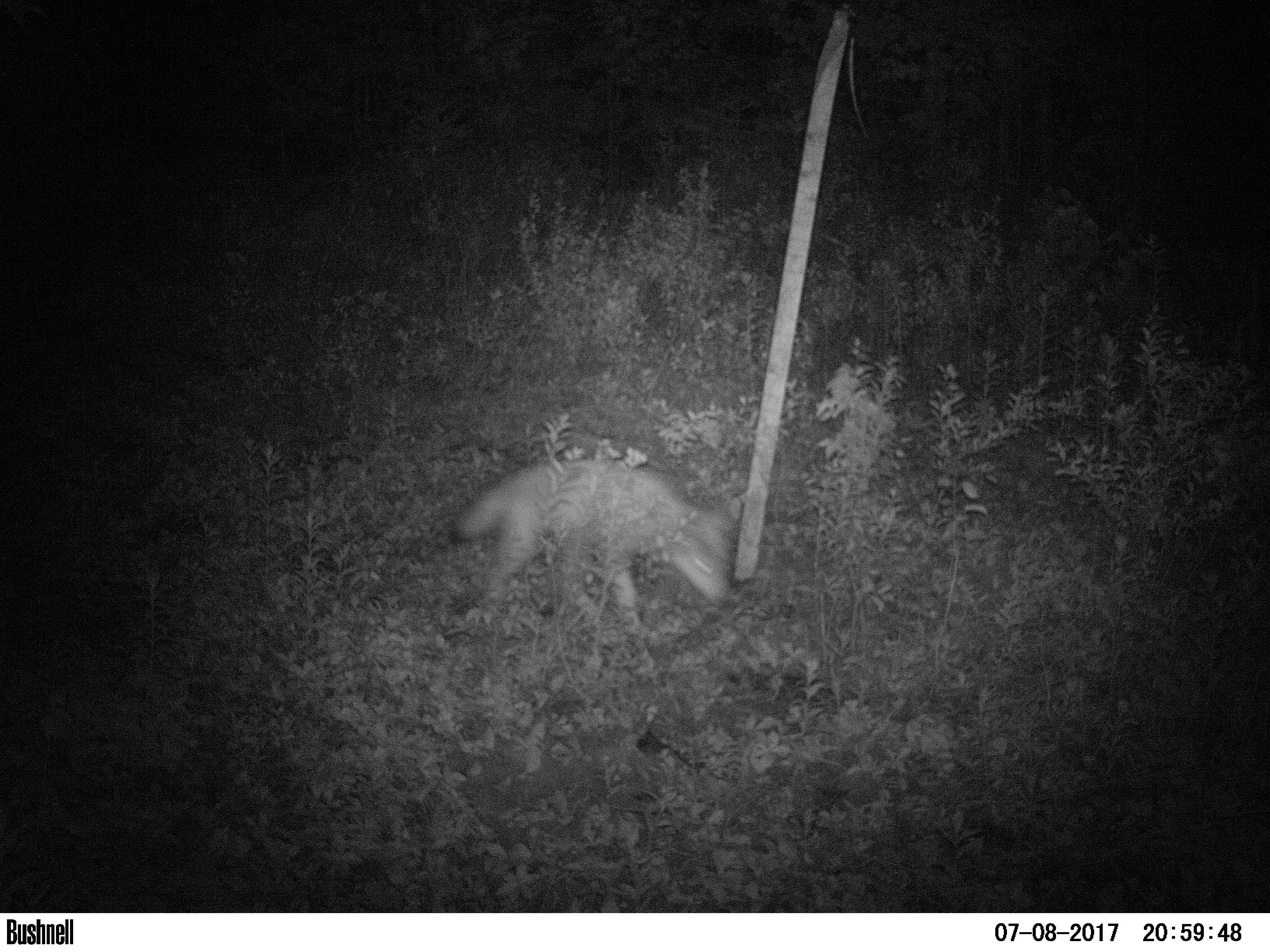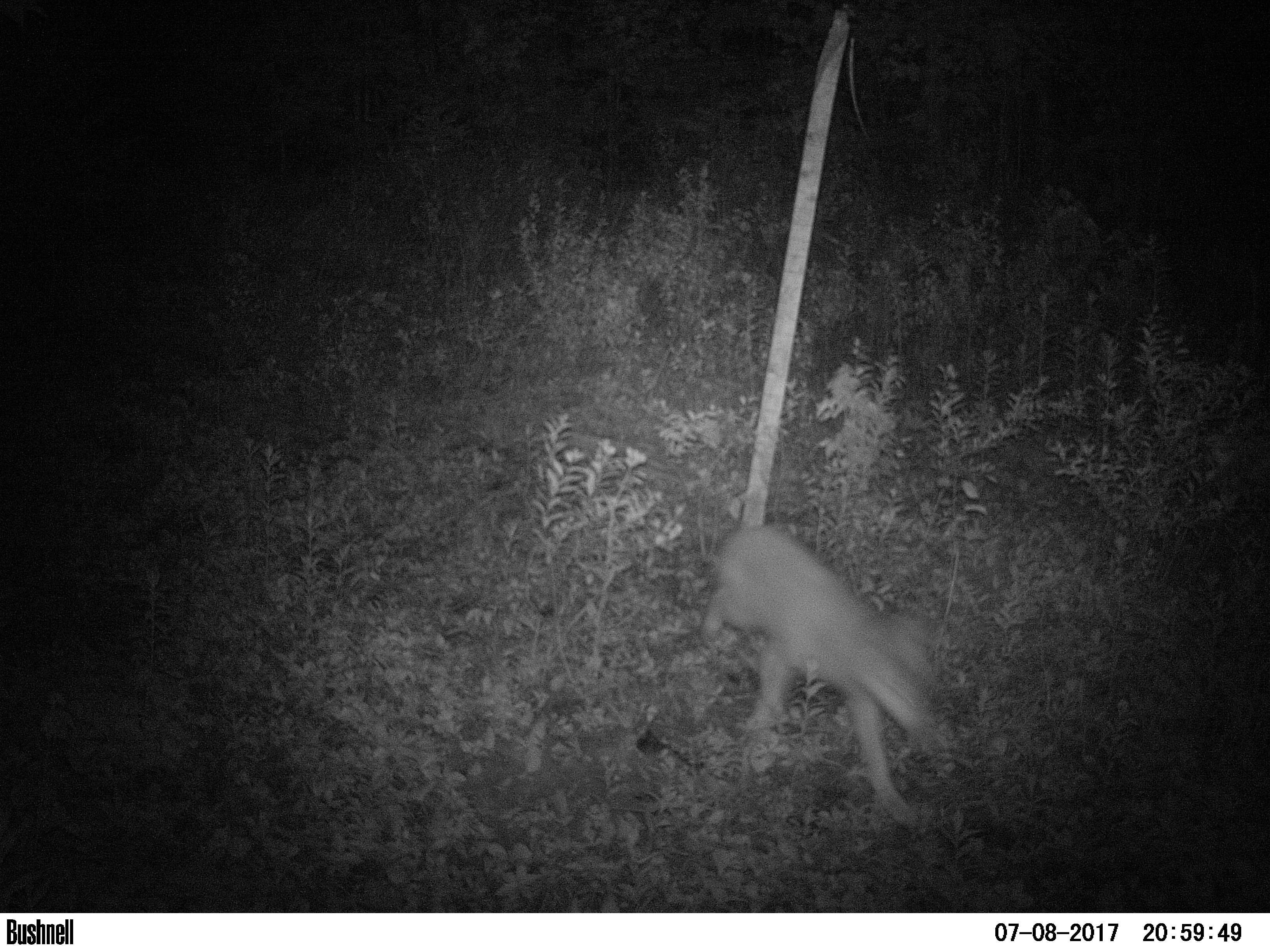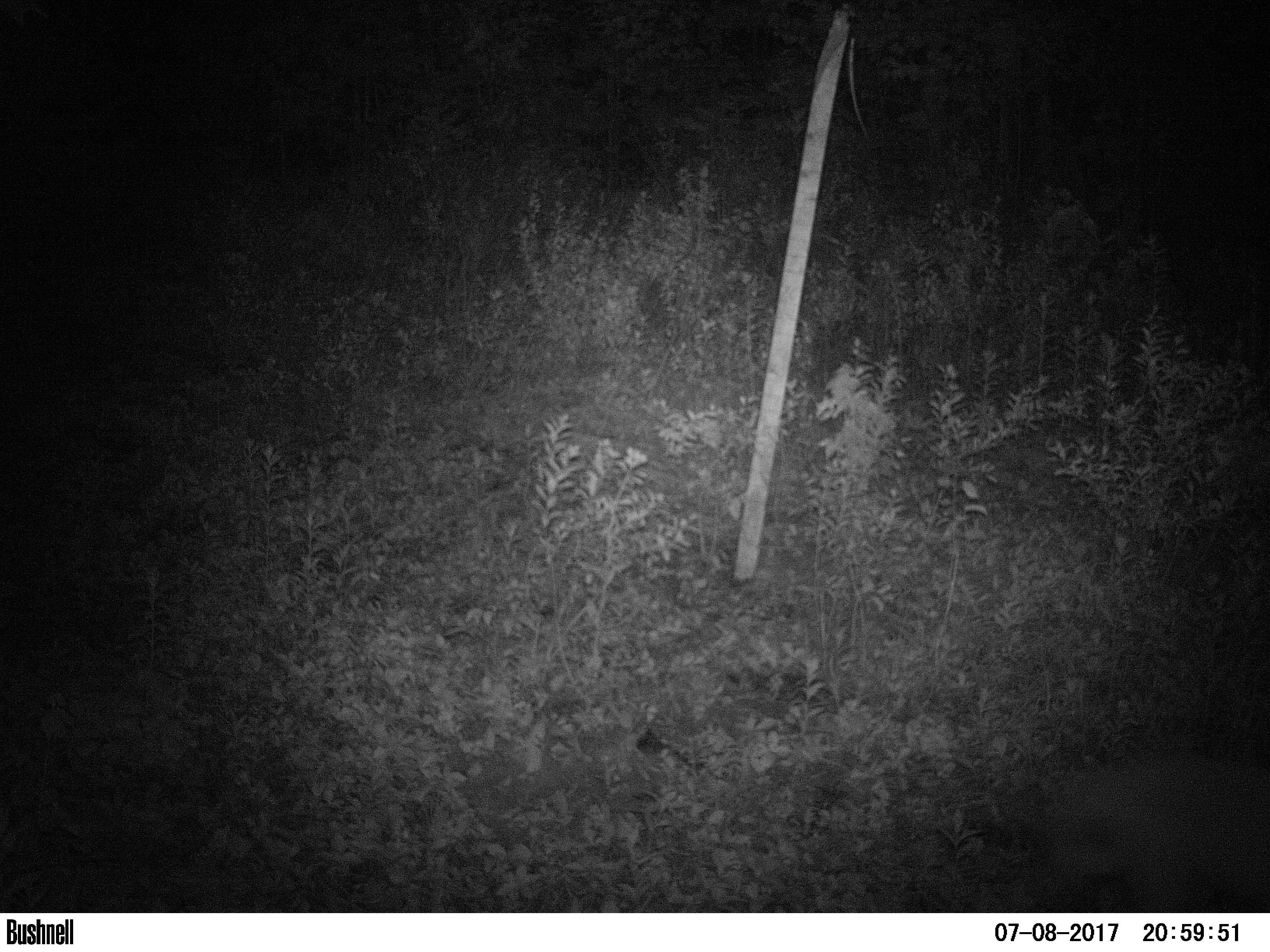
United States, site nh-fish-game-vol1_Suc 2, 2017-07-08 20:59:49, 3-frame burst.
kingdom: Animalia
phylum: Chordata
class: Mammalia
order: Carnivora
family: Canidae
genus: Canis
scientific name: Canis latrans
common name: coyote